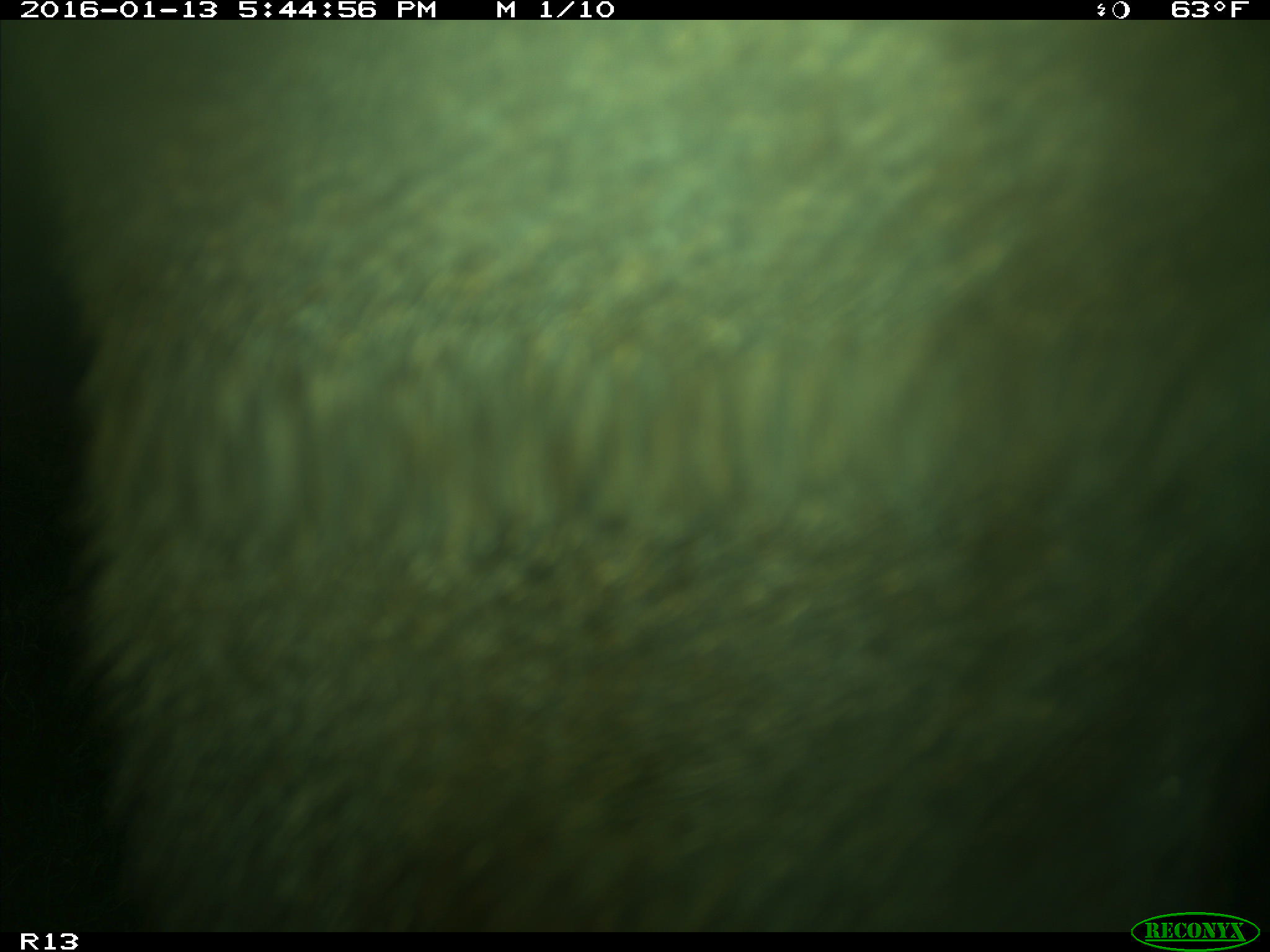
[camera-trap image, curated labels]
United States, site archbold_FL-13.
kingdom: Animalia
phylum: Chordata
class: Mammalia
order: Artiodactyla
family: Bovidae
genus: Bos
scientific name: Bos taurus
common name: domestic cow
Bos taurus (domestic cow).